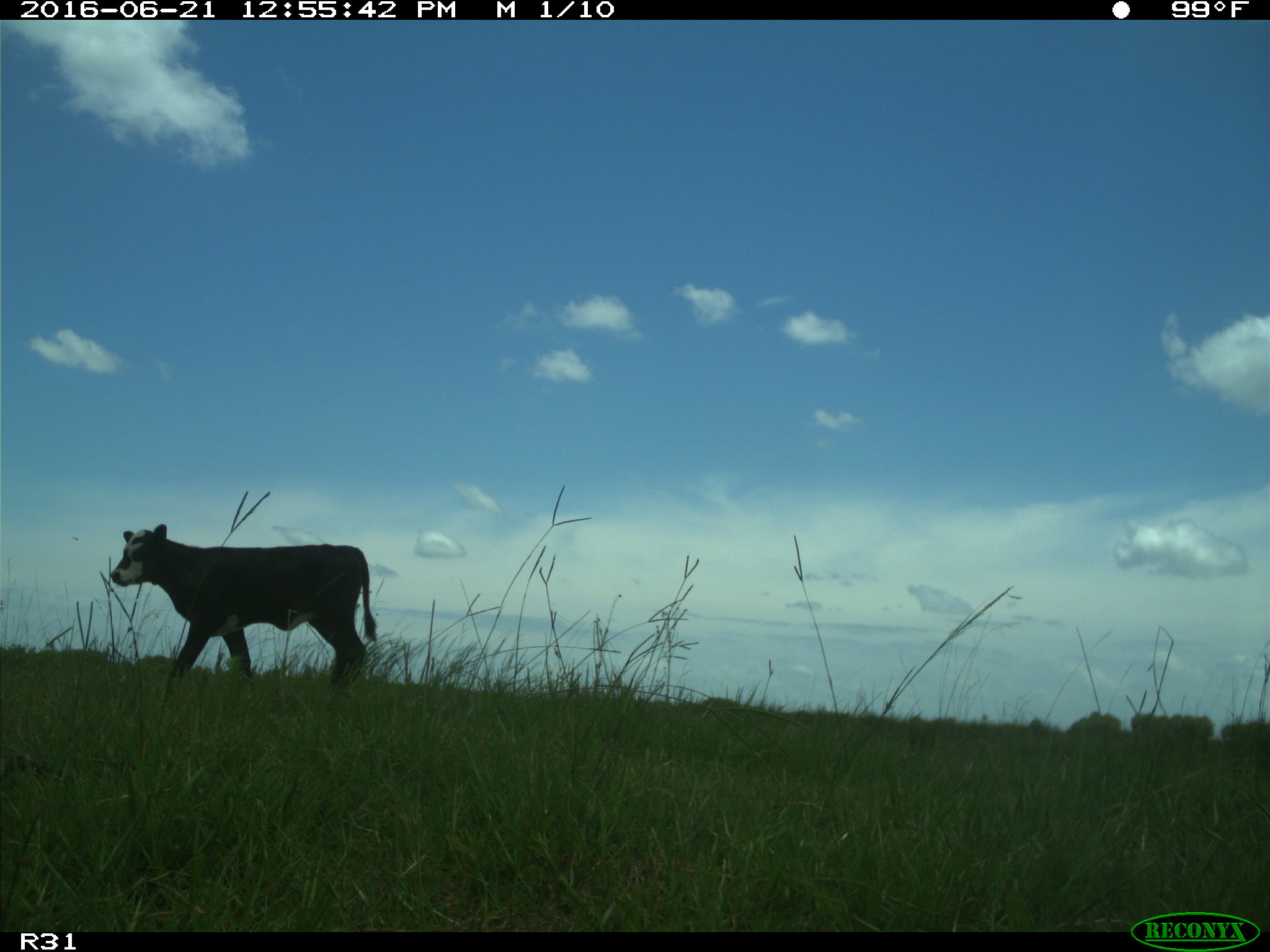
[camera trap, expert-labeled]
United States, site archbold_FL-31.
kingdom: Animalia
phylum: Chordata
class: Mammalia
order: Artiodactyla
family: Bovidae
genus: Bos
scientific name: Bos taurus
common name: domestic cow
Bos taurus (domestic cow).